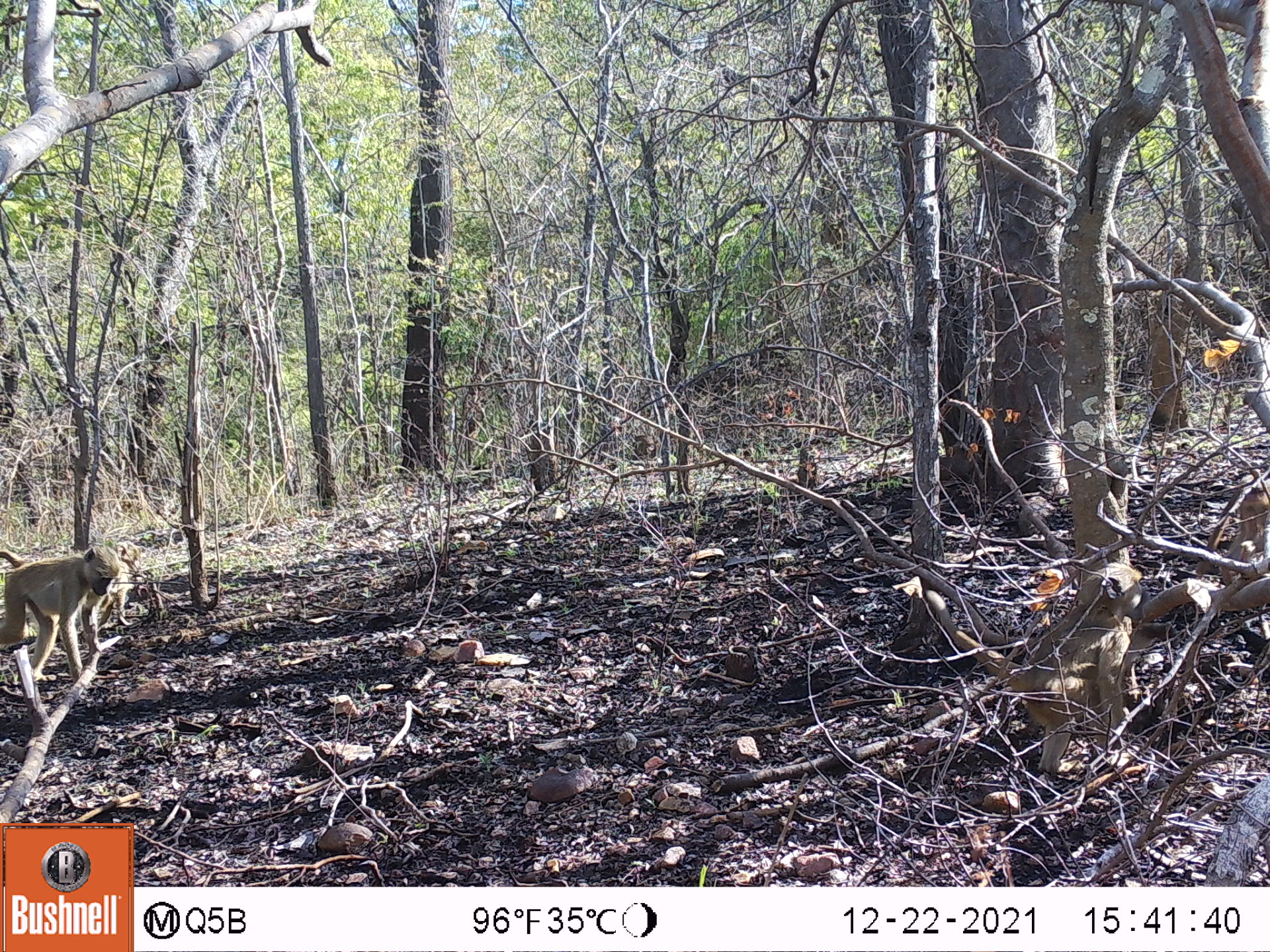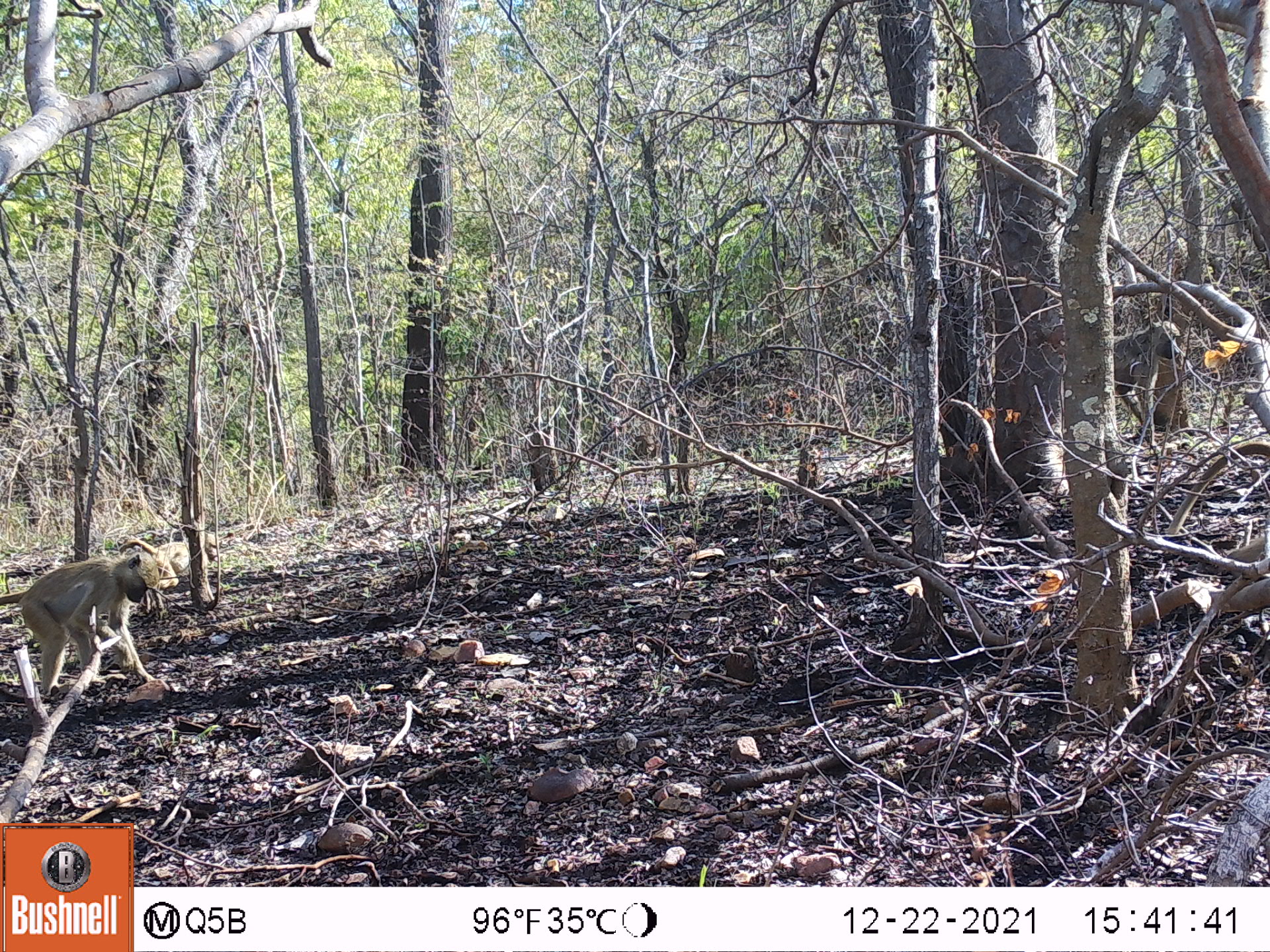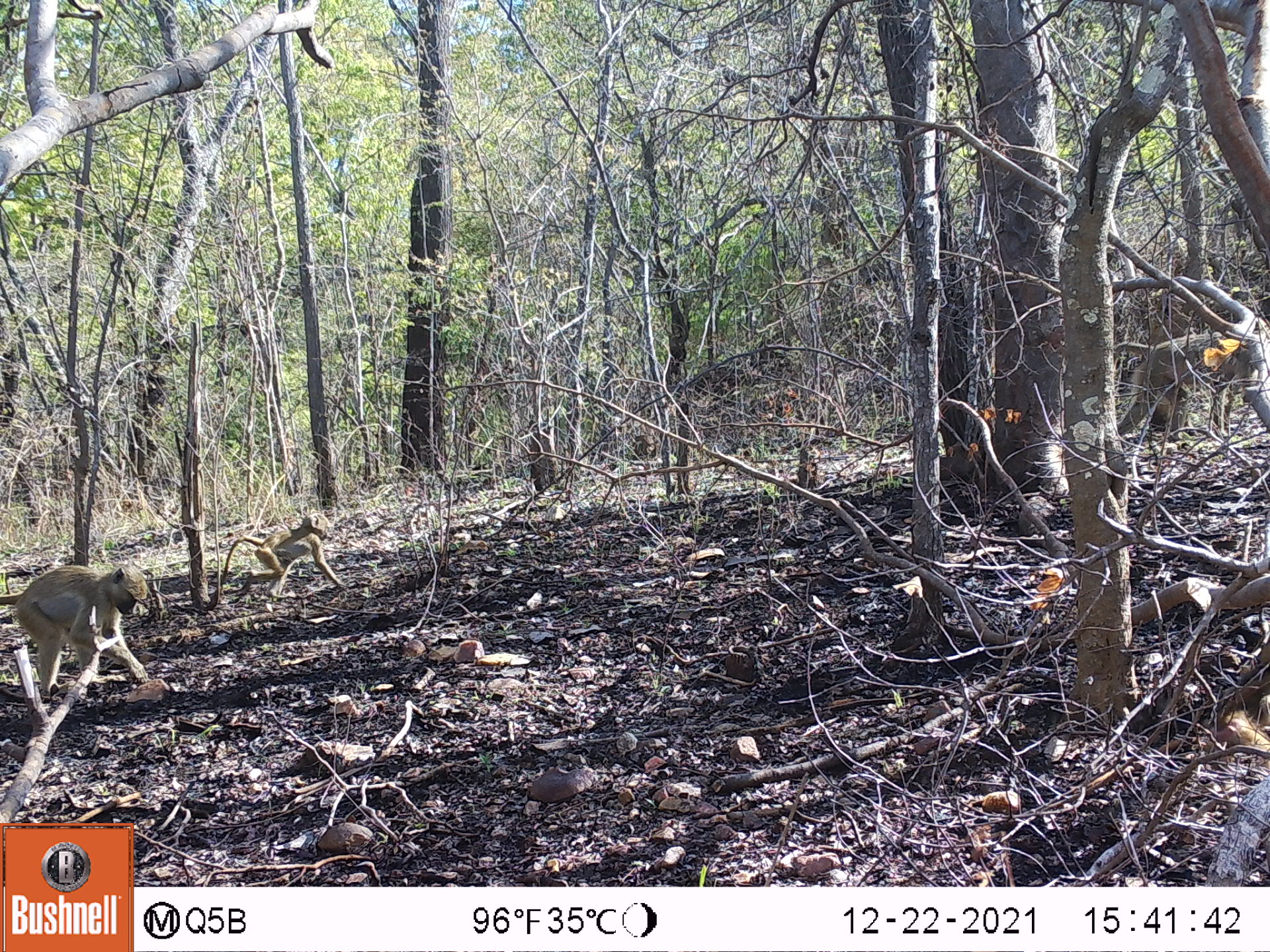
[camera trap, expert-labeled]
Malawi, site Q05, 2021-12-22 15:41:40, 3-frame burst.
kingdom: Animalia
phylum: Chordata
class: Mammalia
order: Primates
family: Cercopithecidae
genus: Papio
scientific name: Papio cynocephalus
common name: yellow baboon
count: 2